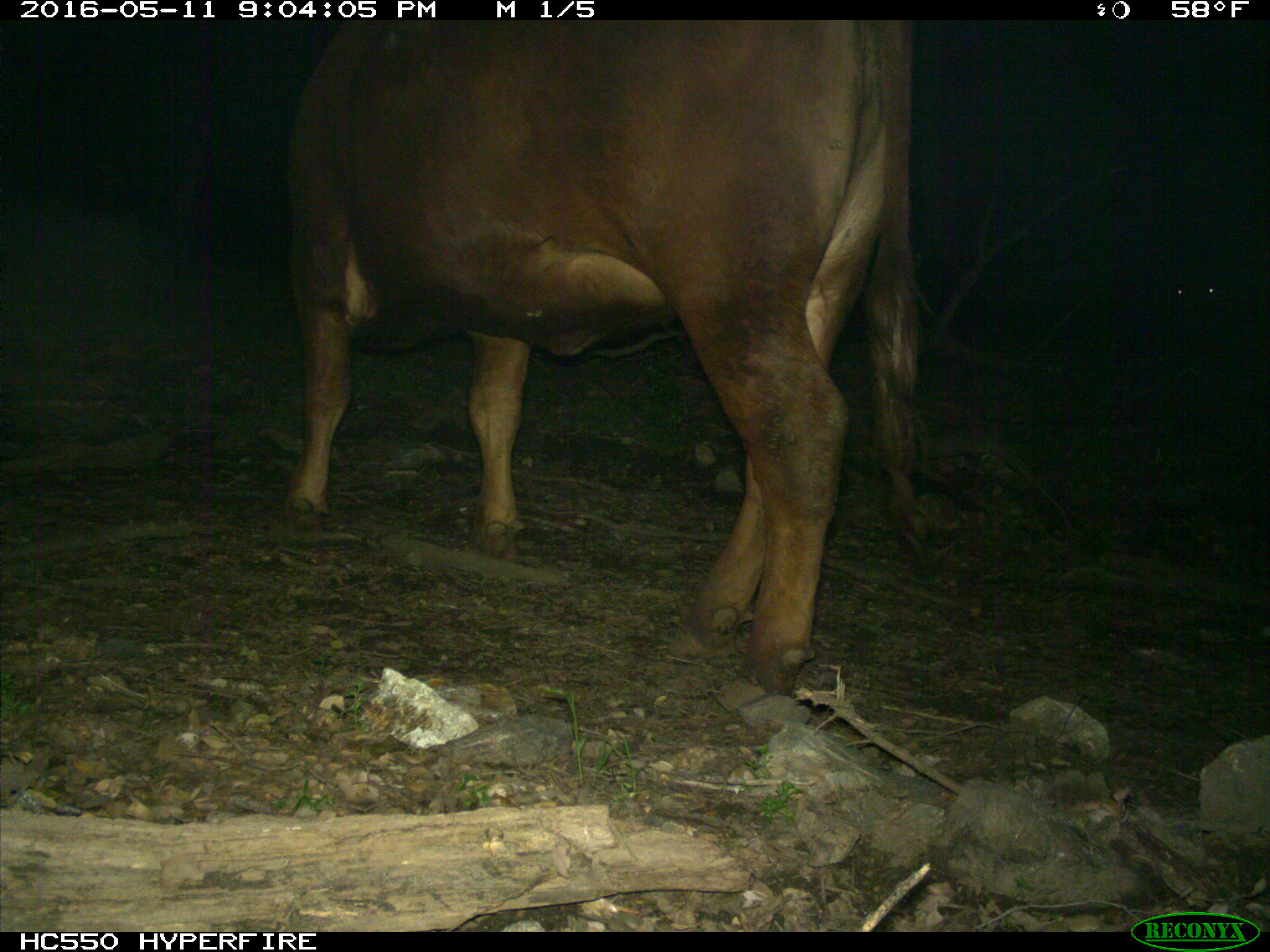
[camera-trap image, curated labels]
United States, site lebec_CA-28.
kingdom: Animalia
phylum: Chordata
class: Mammalia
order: Artiodactyla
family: Bovidae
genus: Bos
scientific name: Bos taurus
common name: domestic cow